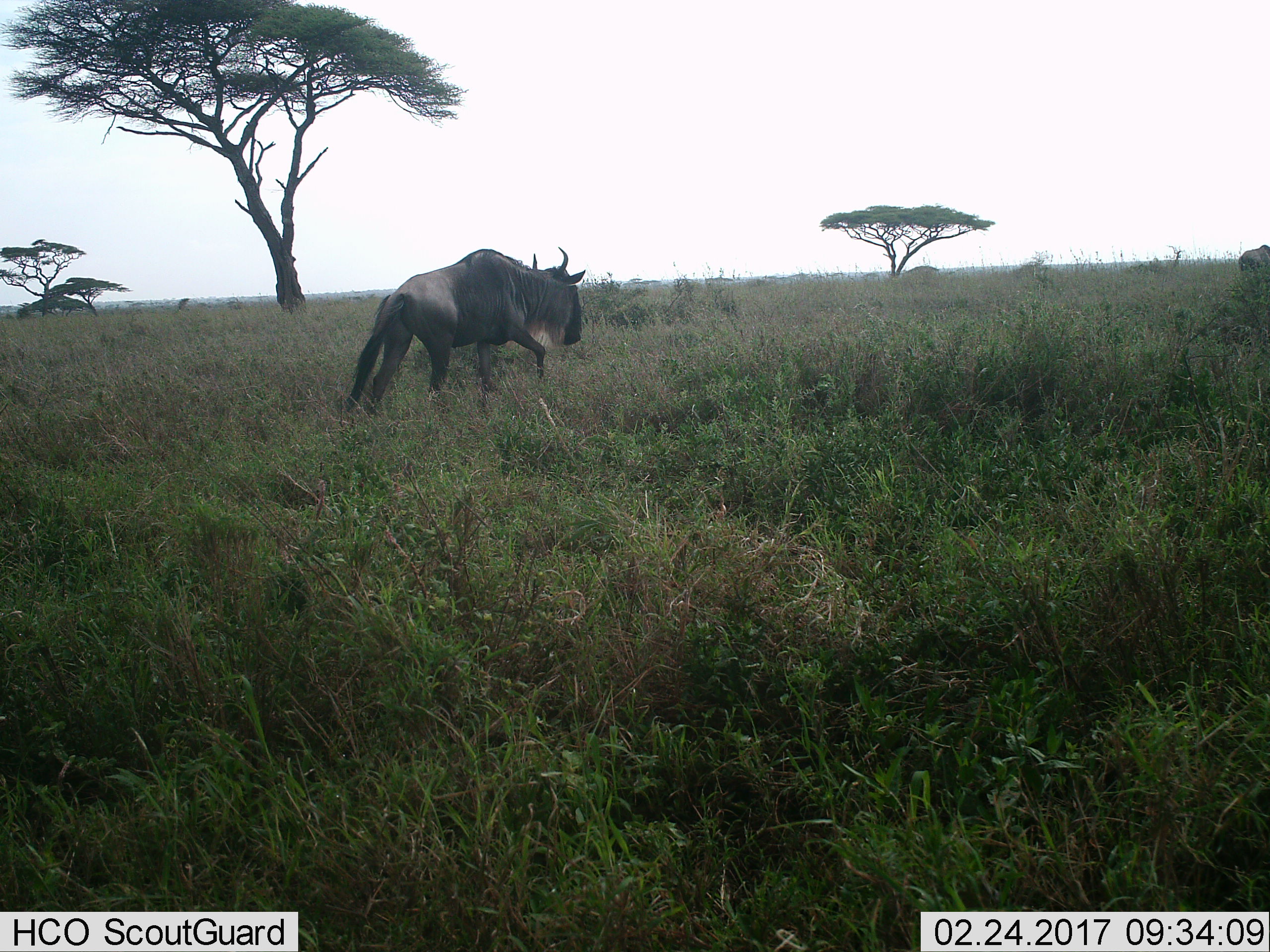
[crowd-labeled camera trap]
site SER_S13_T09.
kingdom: Animalia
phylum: Chordata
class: Mammalia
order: Artiodactyla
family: Bovidae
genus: Connochaetes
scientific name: Connochaetes taurinus taurinus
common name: blue wildebeest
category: wildebeestblue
Wildebeestblue (blue wildebeest) (Connochaetes taurinus taurinus), count 1. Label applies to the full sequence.